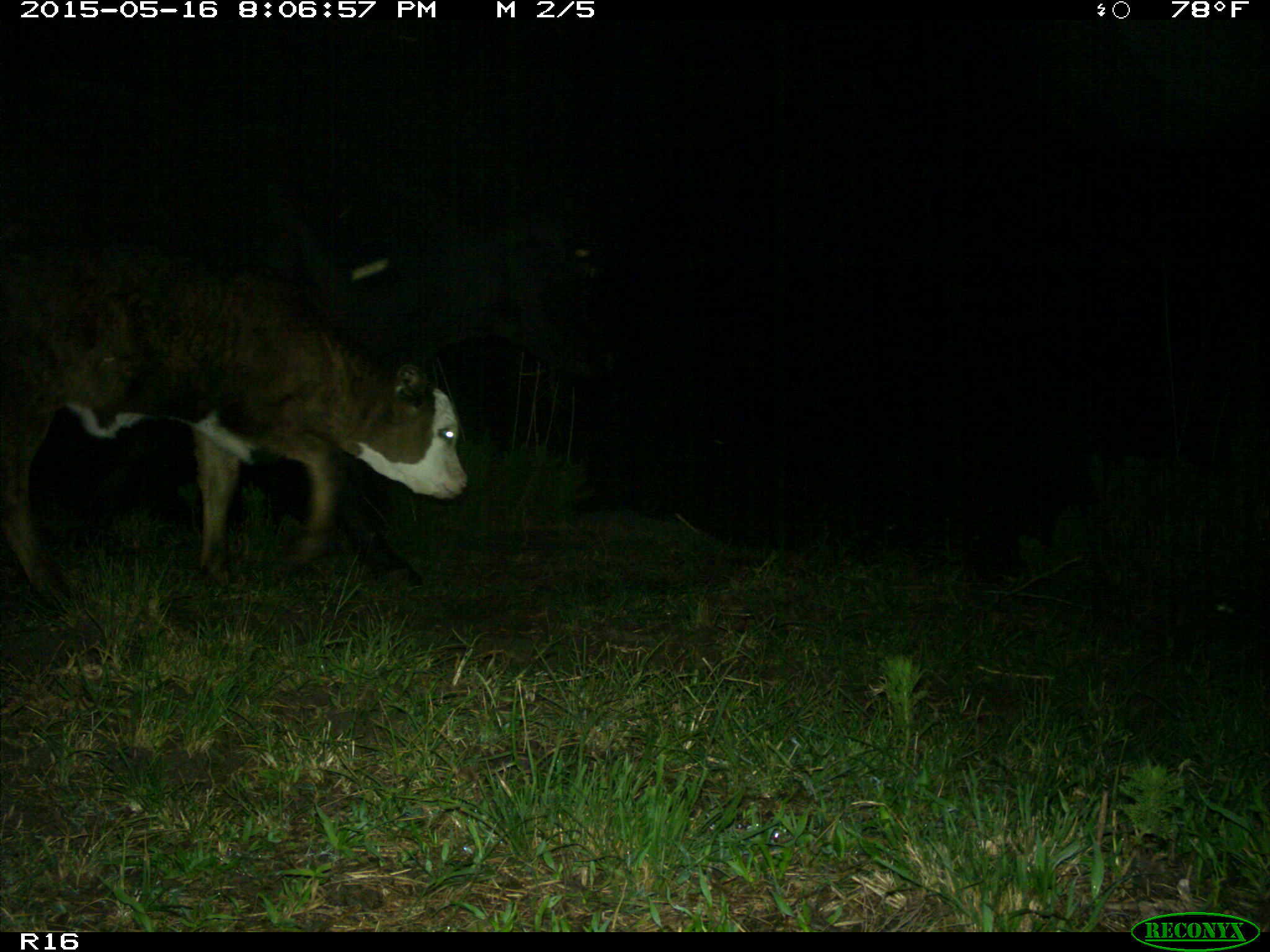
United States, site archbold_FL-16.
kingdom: Animalia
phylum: Chordata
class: Mammalia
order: Artiodactyla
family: Bovidae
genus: Bos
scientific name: Bos taurus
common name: domestic cow